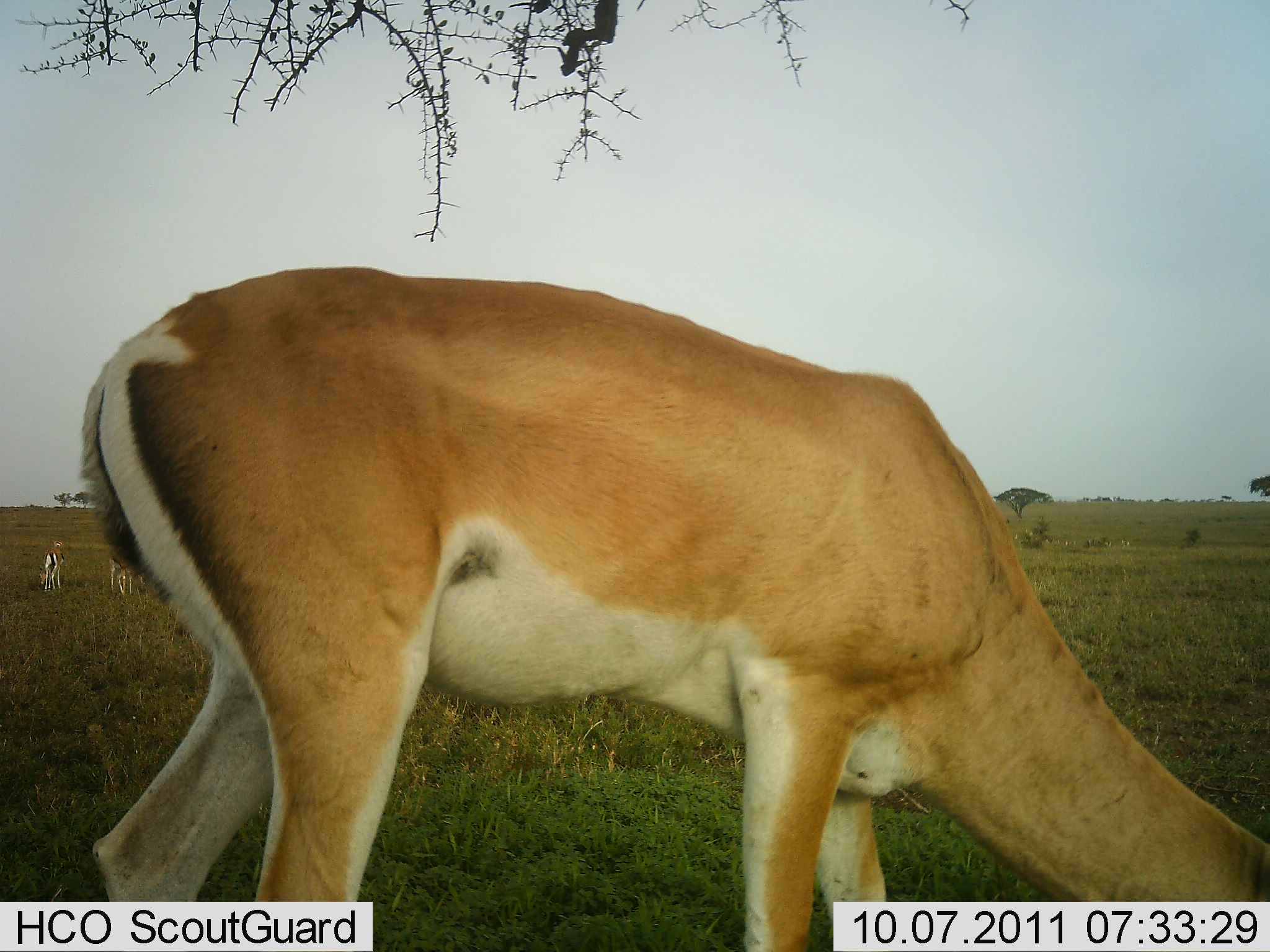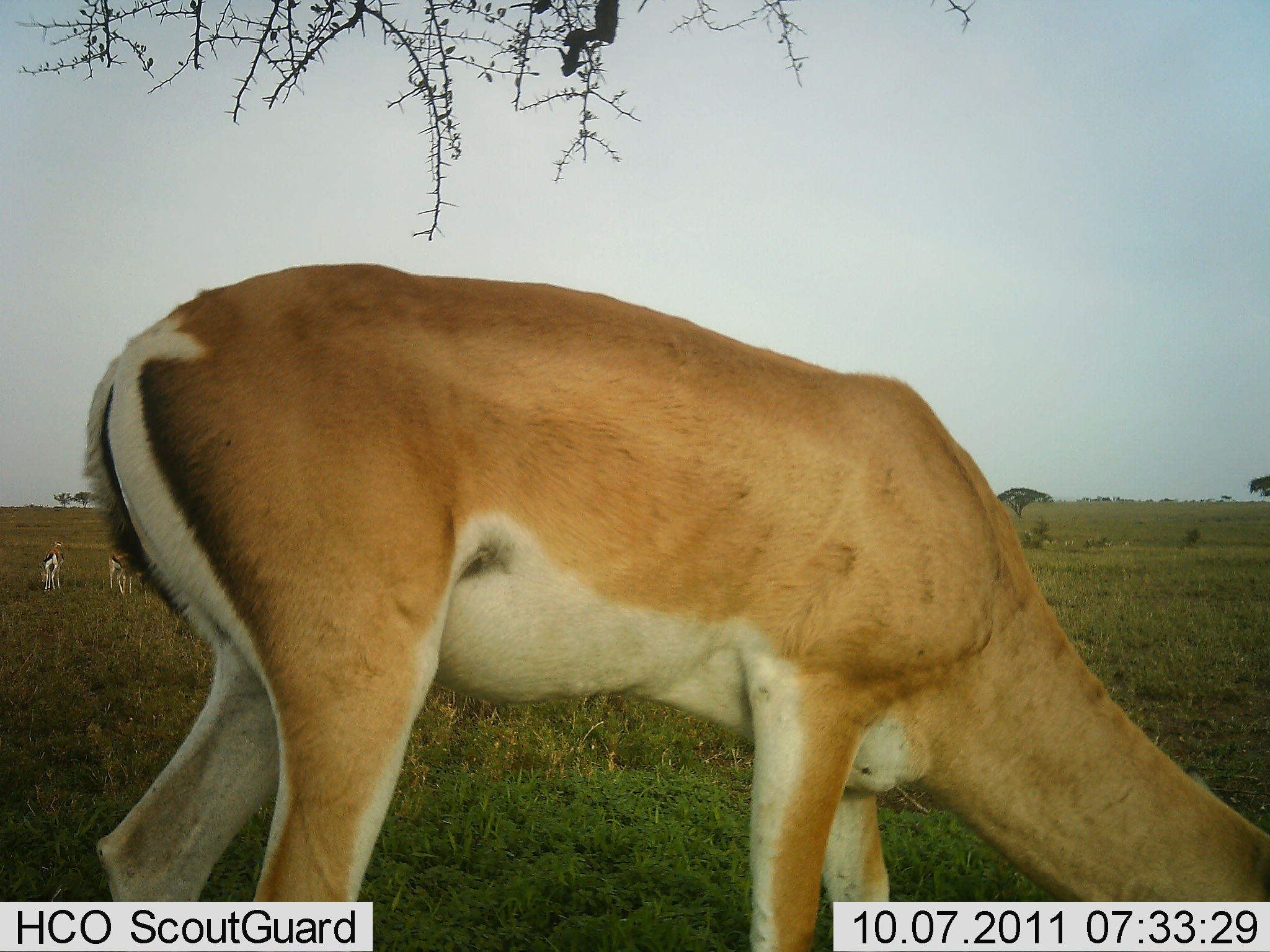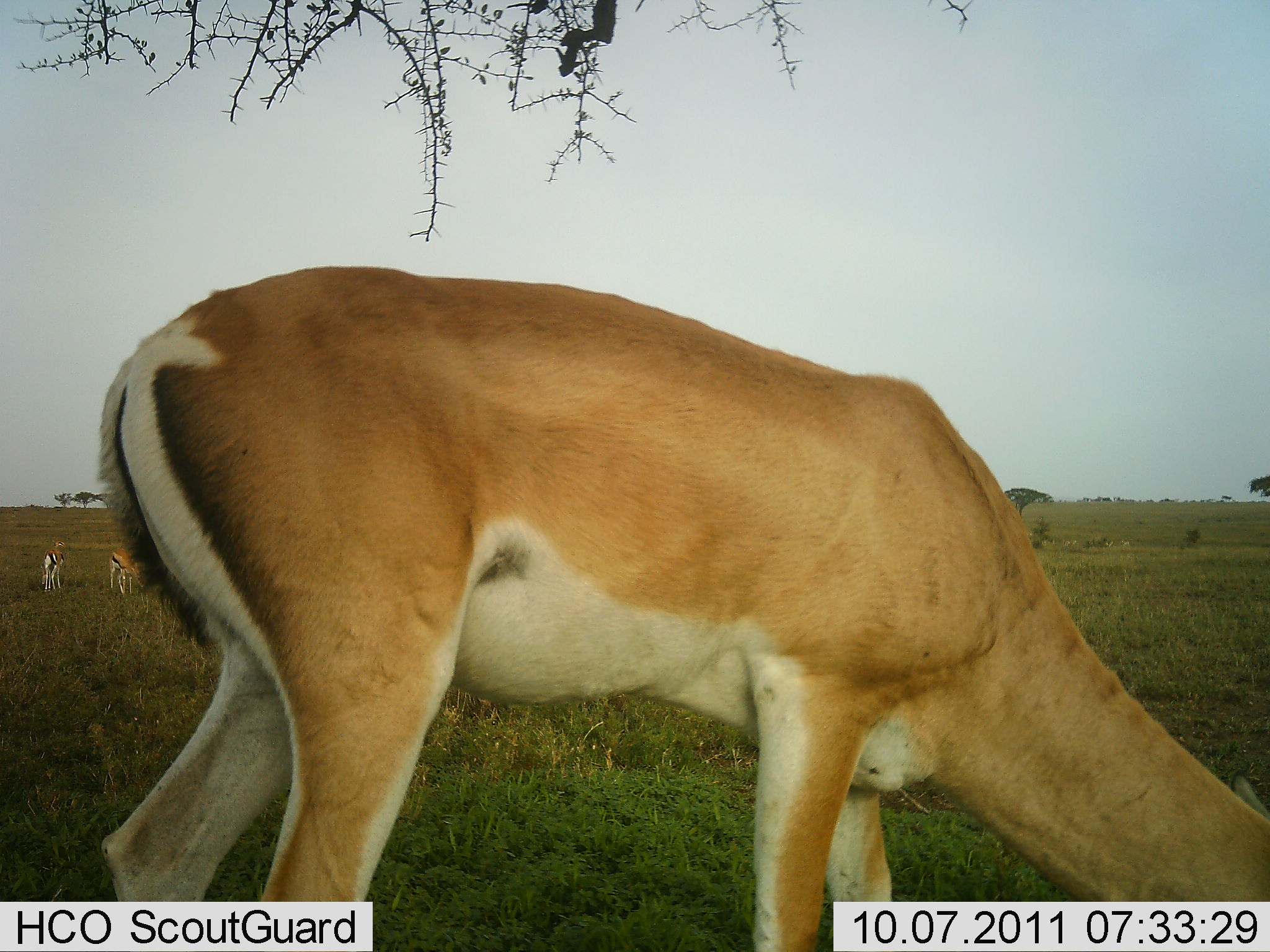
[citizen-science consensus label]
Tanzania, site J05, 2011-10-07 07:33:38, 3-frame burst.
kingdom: Animalia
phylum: Chordata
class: Mammalia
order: Artiodactyla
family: Bovidae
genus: Nanger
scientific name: Nanger granti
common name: grant's gazelle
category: gazellegrants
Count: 3.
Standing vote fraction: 31%.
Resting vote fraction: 0%.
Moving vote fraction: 0%.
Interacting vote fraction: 0%.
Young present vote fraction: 0%.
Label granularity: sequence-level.